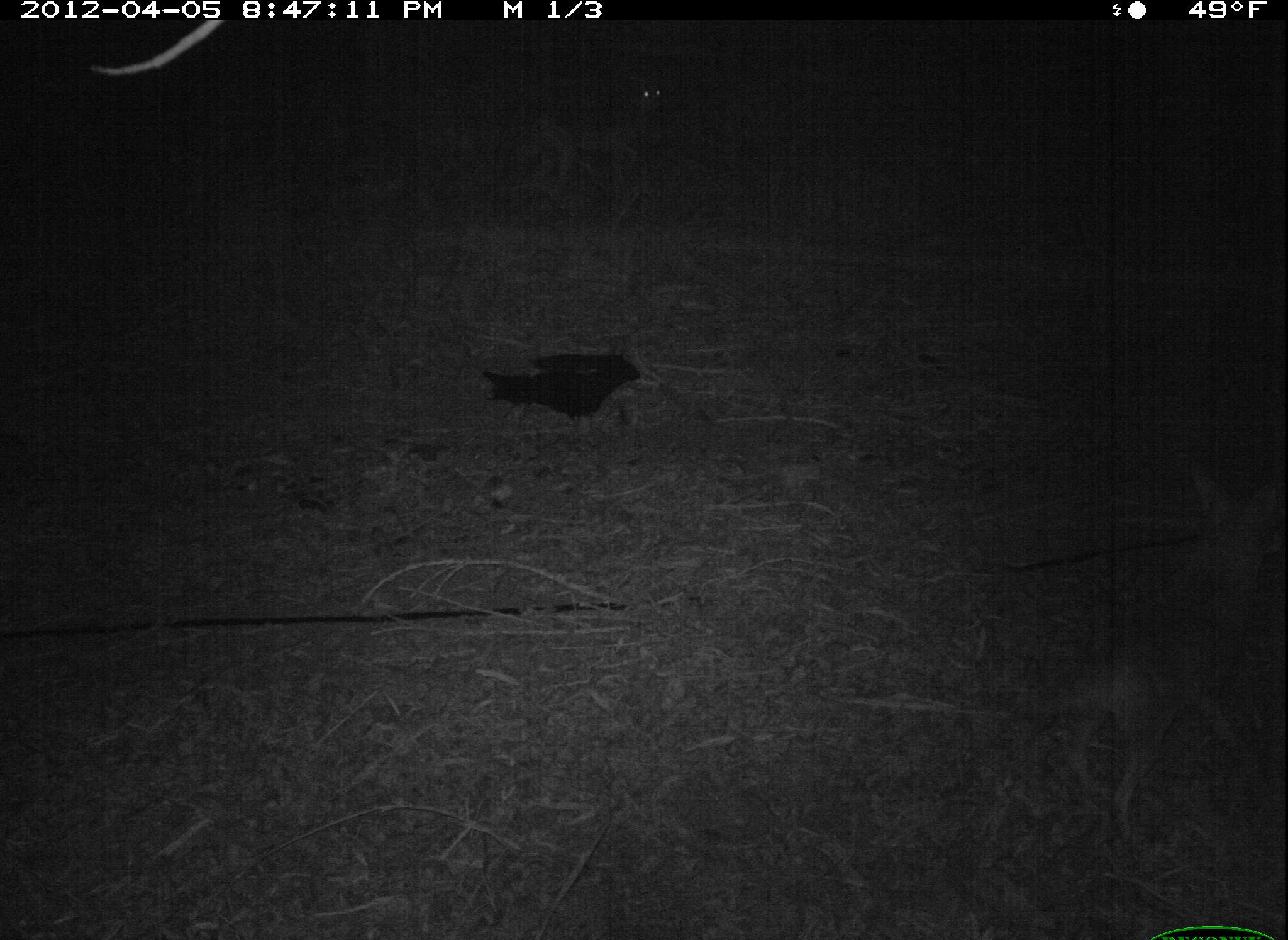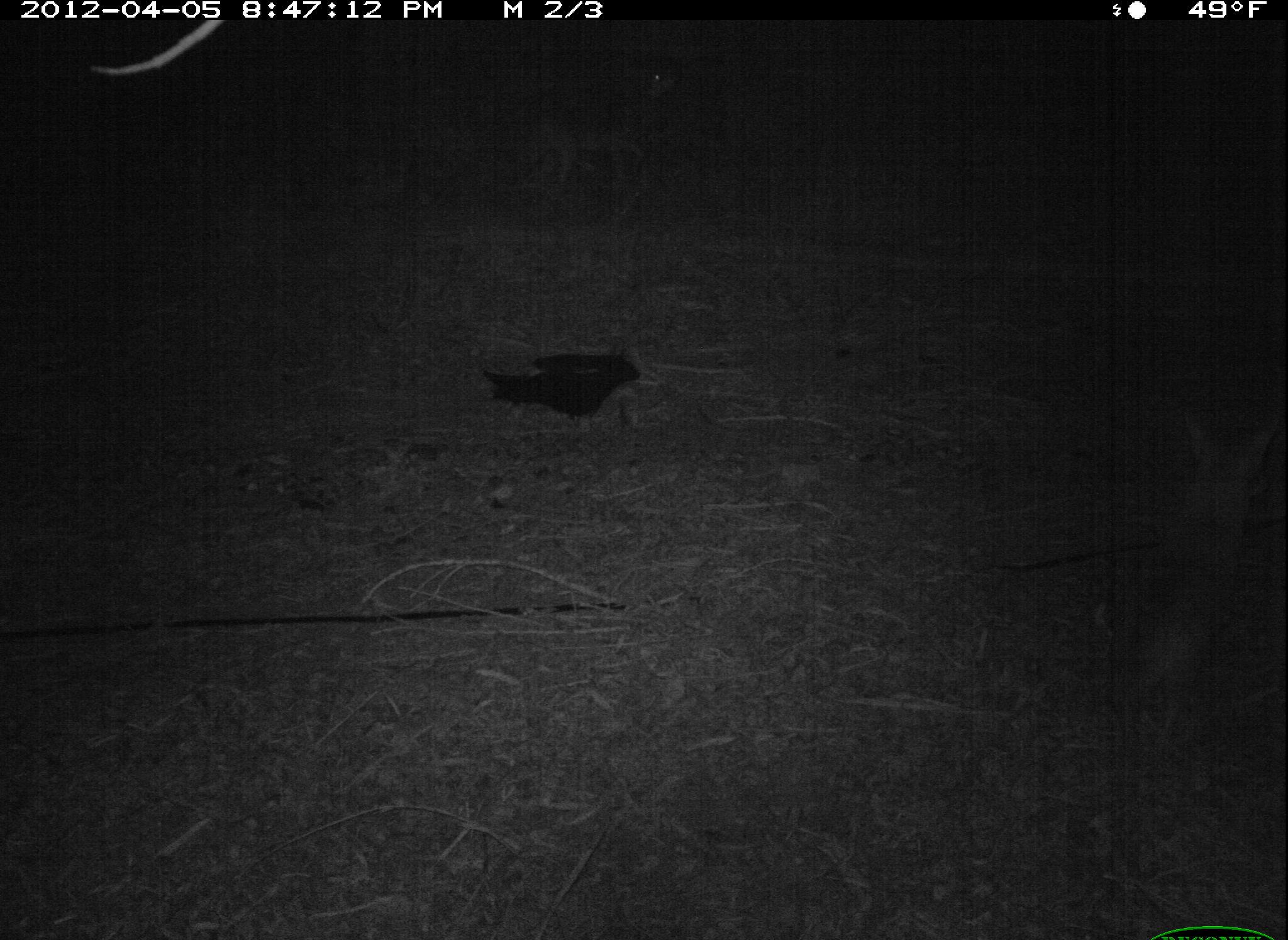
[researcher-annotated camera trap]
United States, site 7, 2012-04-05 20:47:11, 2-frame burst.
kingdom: Animalia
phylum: Chordata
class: Mammalia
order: Carnivora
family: Canidae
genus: Canis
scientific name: Canis latrans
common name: coyote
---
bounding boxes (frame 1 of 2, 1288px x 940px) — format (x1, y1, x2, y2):
coyote: (1011, 465, 1285, 847)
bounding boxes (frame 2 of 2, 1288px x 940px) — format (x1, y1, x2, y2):
coyote: (1119, 388, 1282, 741)